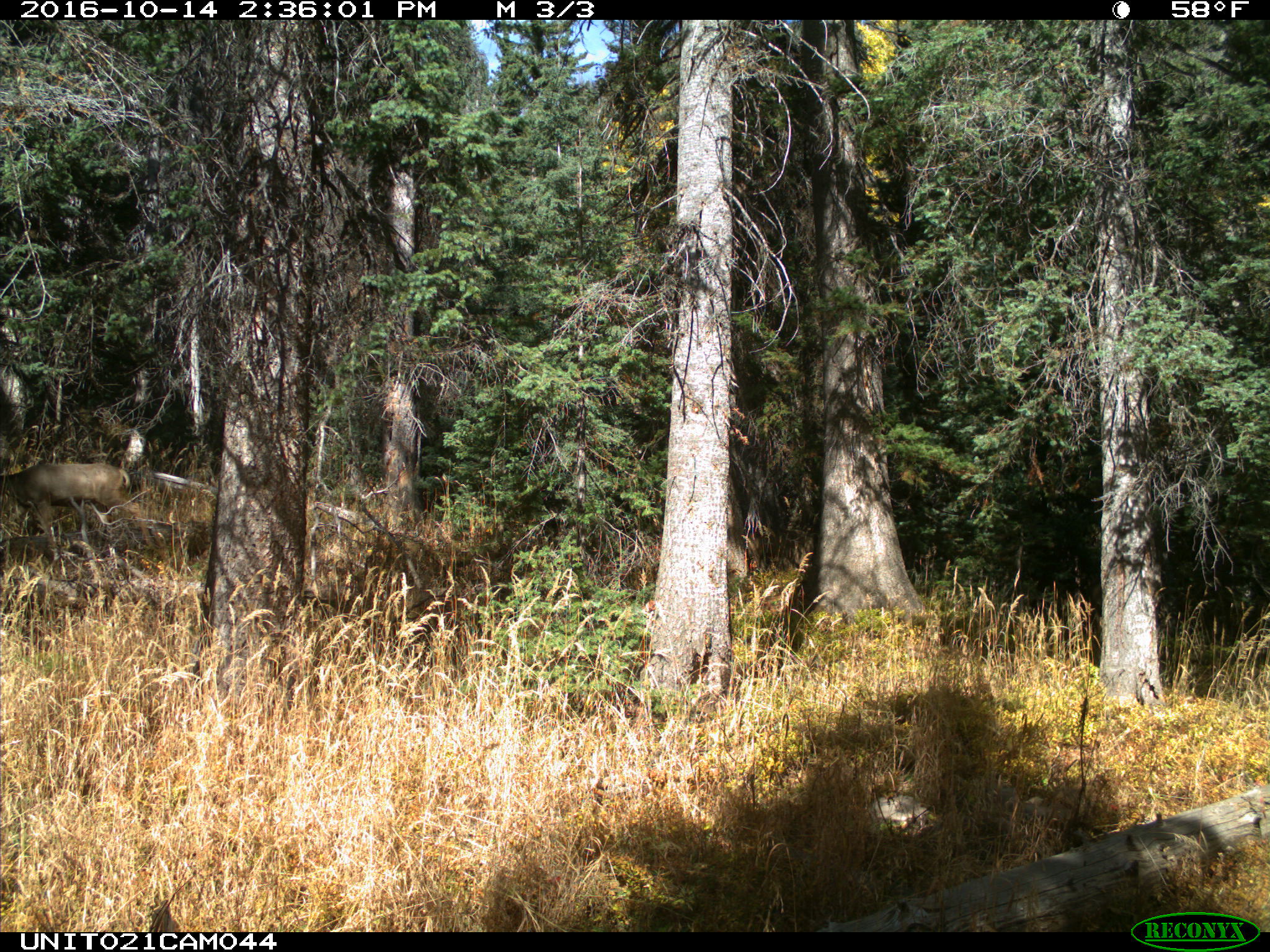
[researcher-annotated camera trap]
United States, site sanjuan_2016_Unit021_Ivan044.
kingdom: Animalia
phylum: Chordata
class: Mammalia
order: Artiodactyla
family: Cervidae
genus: Odocoileus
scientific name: Odocoileus hemionus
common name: mule deer